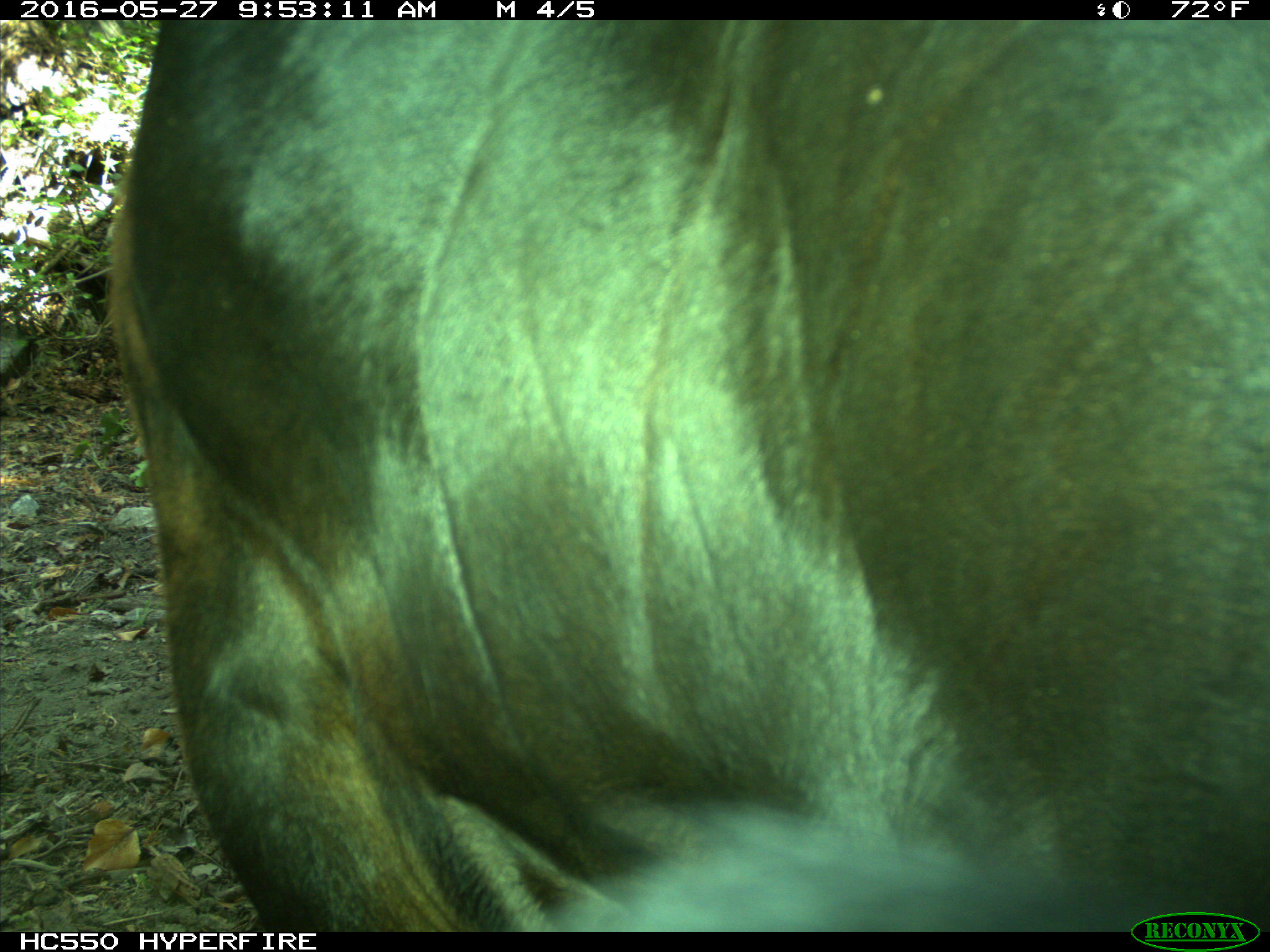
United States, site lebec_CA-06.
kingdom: Animalia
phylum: Chordata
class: Mammalia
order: Artiodactyla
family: Bovidae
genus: Bos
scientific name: Bos taurus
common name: domestic cow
Bos taurus (domestic cow).